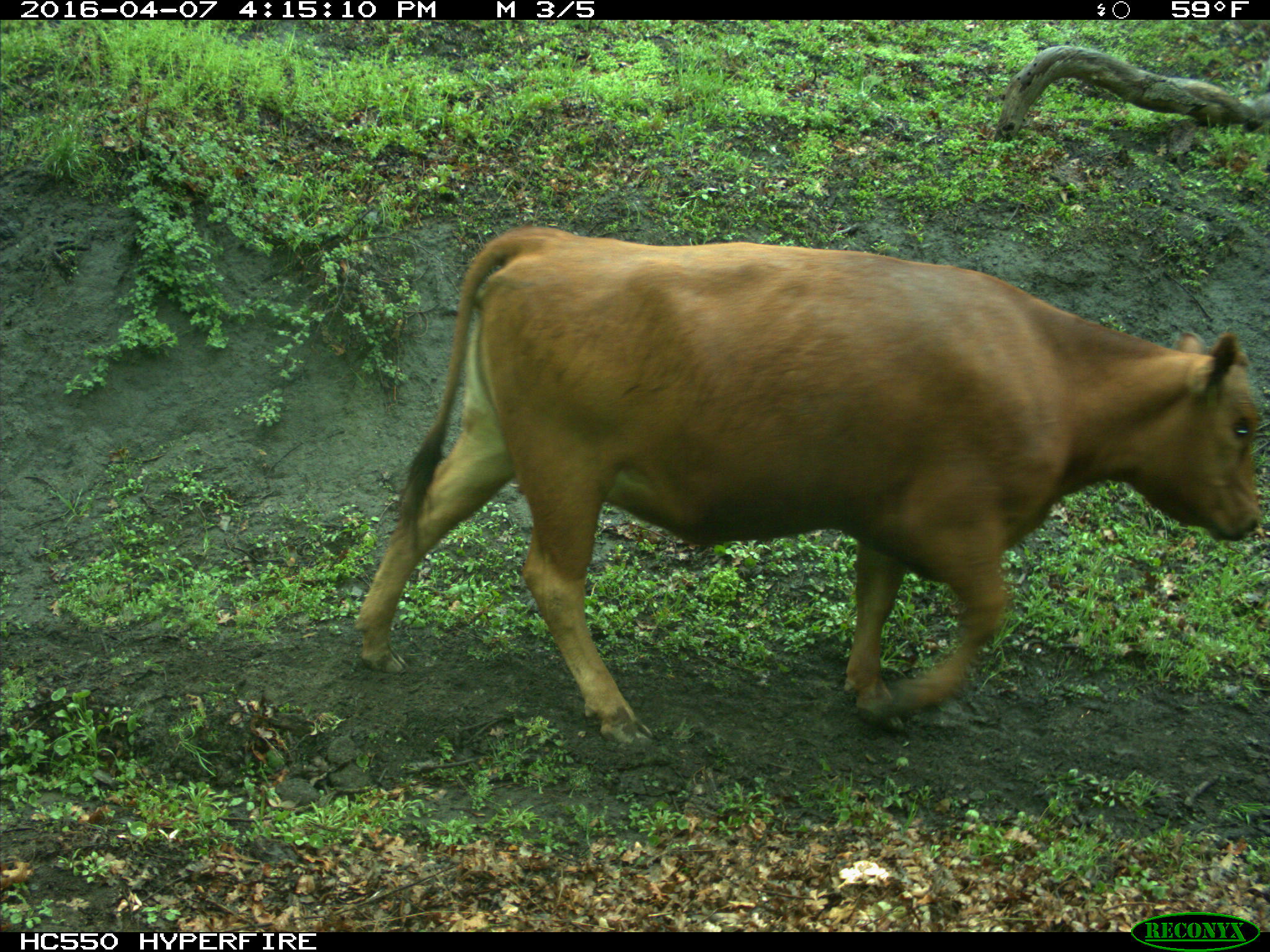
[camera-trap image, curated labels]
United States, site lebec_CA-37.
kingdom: Animalia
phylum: Chordata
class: Mammalia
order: Artiodactyla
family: Bovidae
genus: Bos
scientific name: Bos taurus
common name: domestic cow